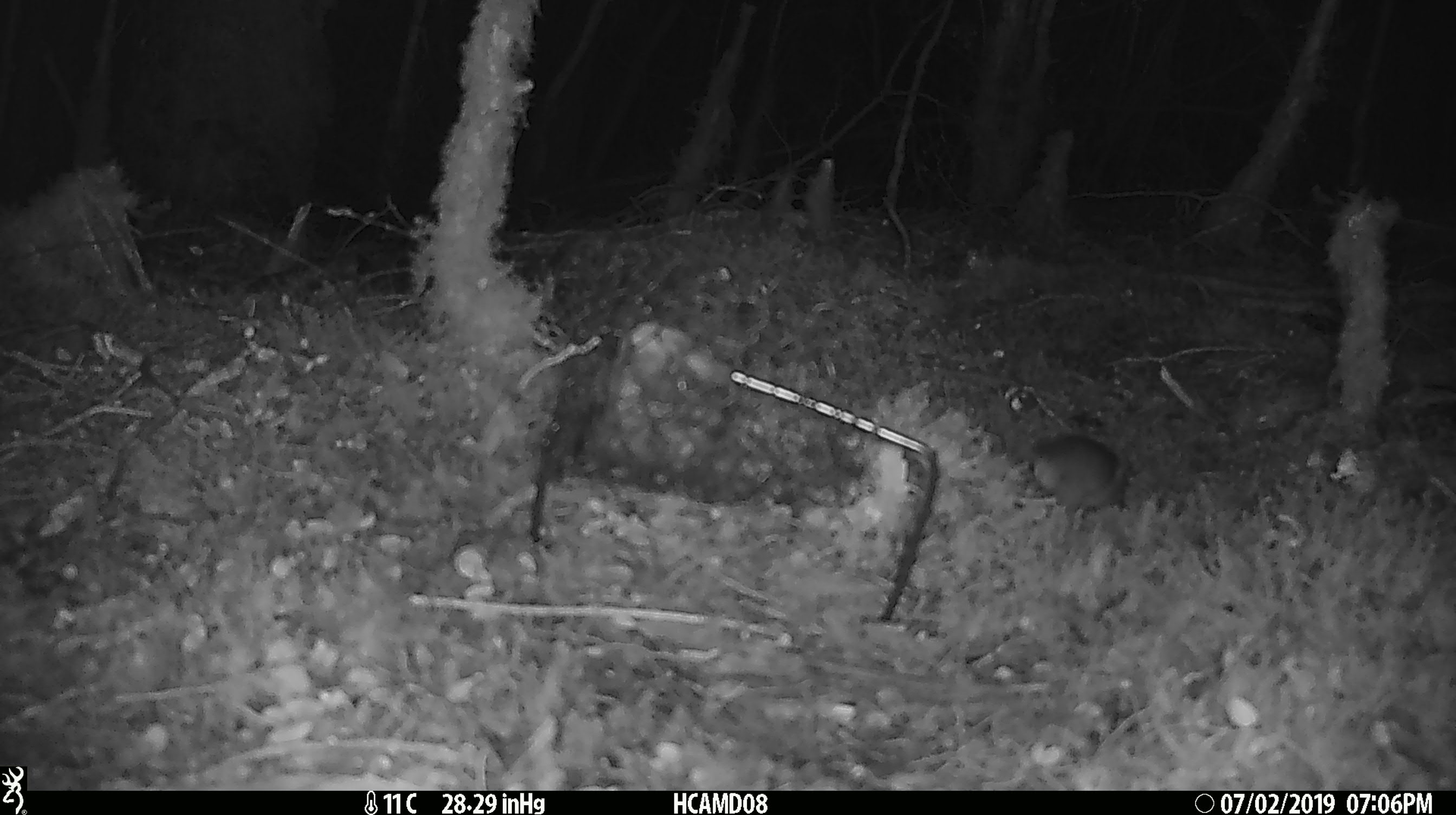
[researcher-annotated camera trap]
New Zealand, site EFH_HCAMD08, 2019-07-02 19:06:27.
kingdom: Animalia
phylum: Chordata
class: Mammalia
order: Rodentia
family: Muridae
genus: Mus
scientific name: Mus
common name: mouse